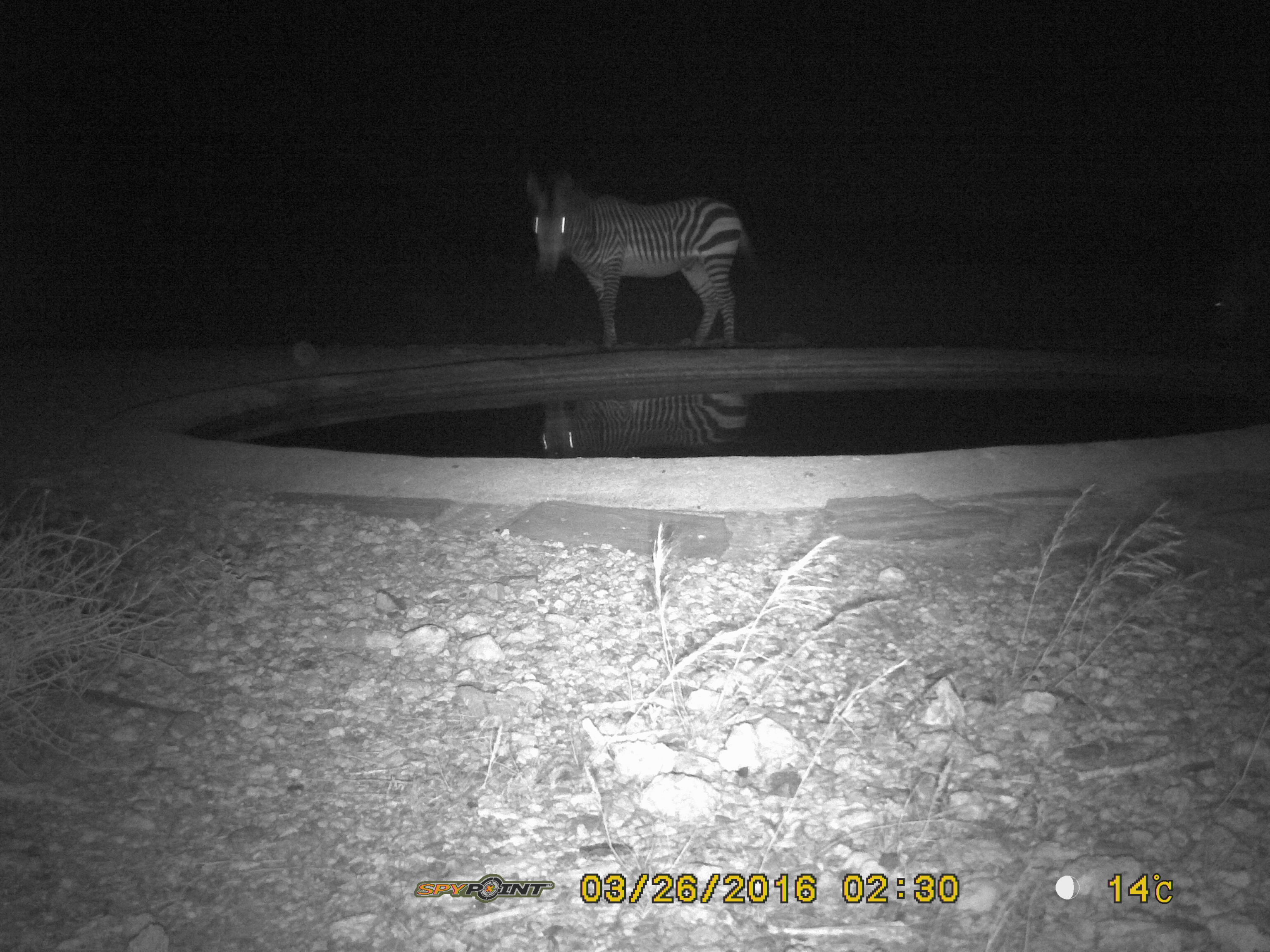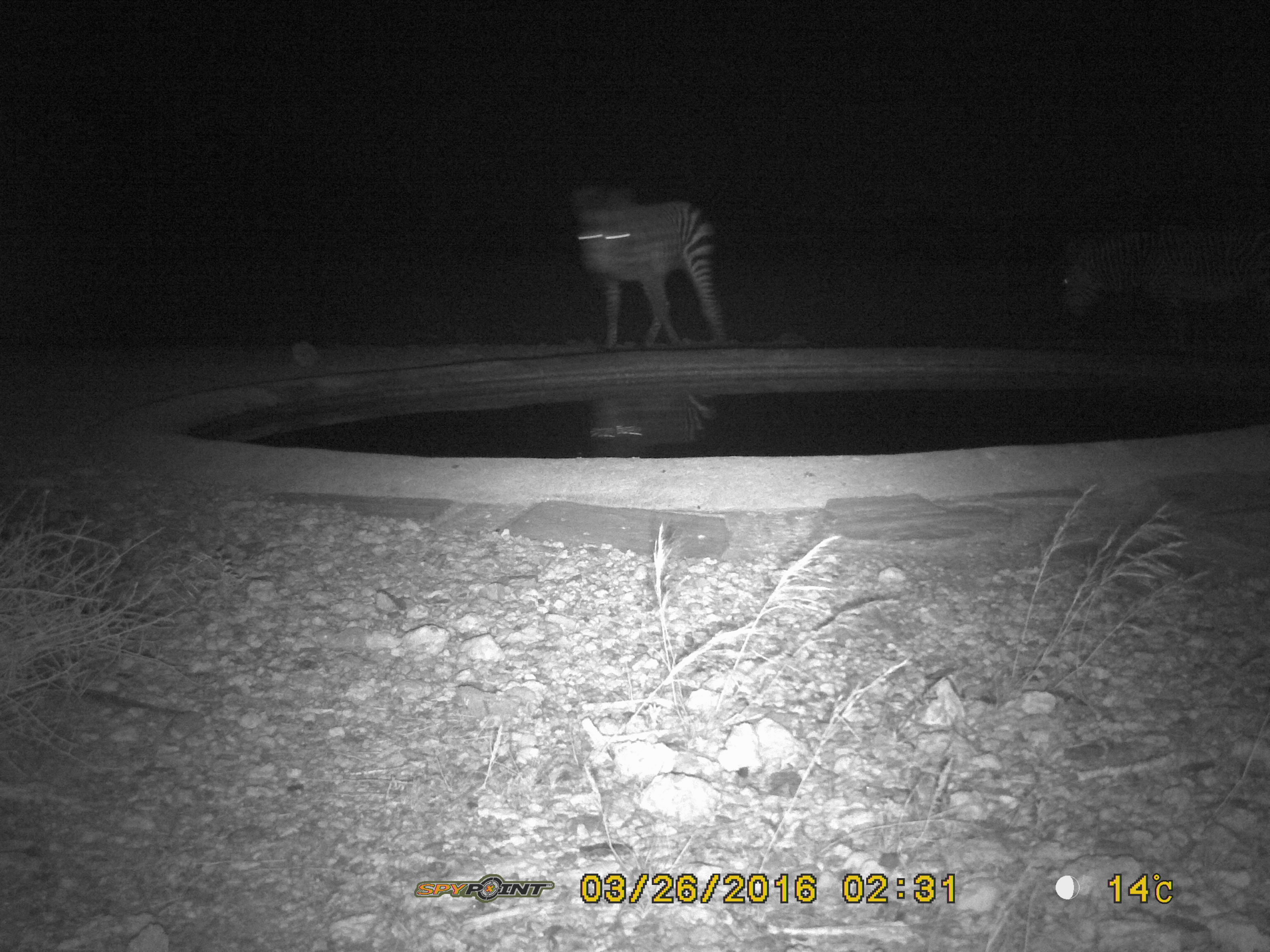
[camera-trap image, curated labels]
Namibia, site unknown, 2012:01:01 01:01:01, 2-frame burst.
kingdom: Animalia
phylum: Chordata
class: Mammalia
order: Perissodactyla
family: Equidae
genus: Equus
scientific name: Equus zebra hartmannae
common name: hartmann's mountain zebra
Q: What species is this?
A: Equus zebra hartmannae (hartmann's mountain zebra).